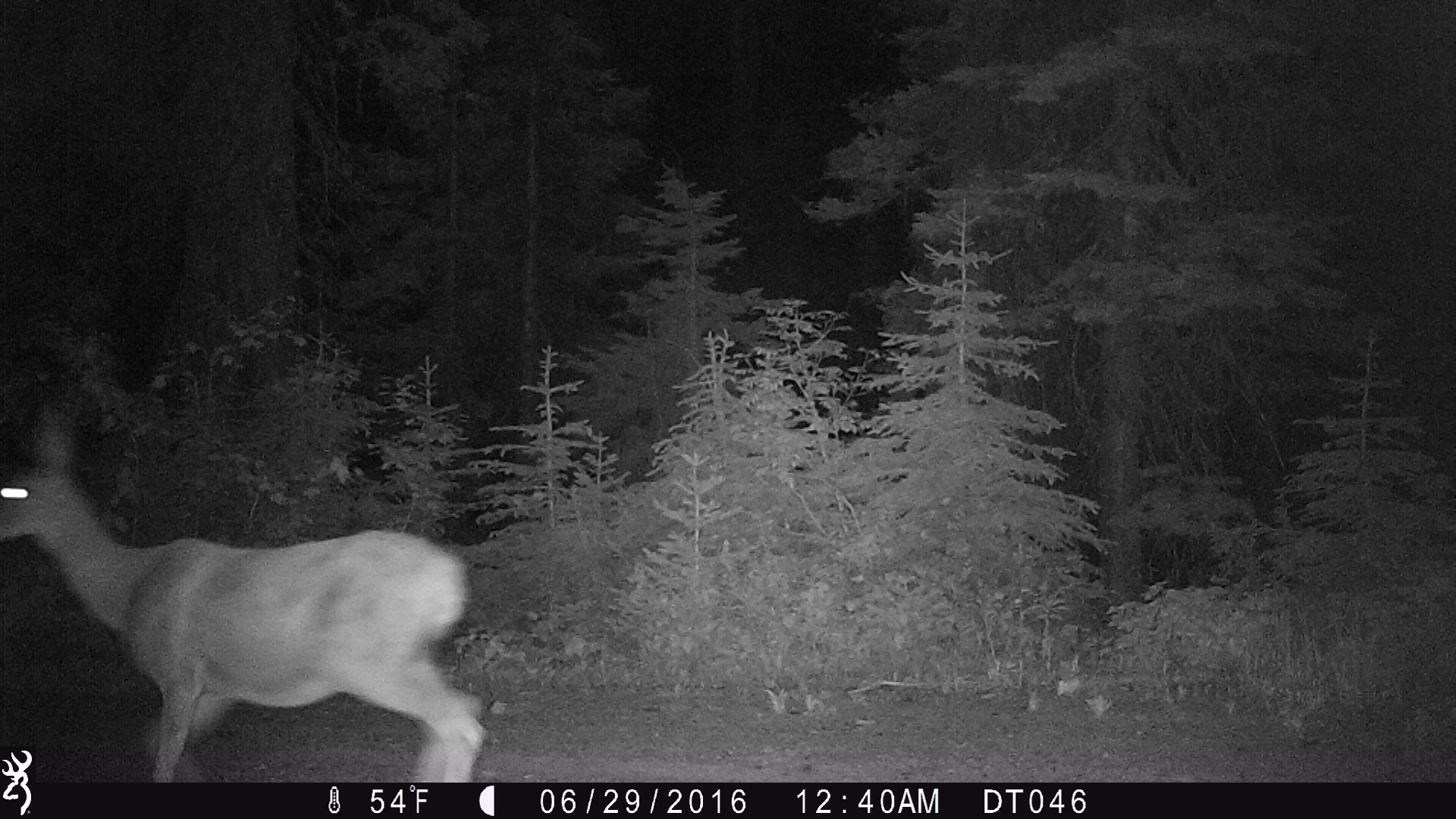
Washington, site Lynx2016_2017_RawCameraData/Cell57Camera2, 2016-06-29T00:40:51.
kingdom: Animalia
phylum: Chordata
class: Mammalia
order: Artiodactyla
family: Cervidae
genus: Odocoileus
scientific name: Odocoileus hemionus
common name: mule deer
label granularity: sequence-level